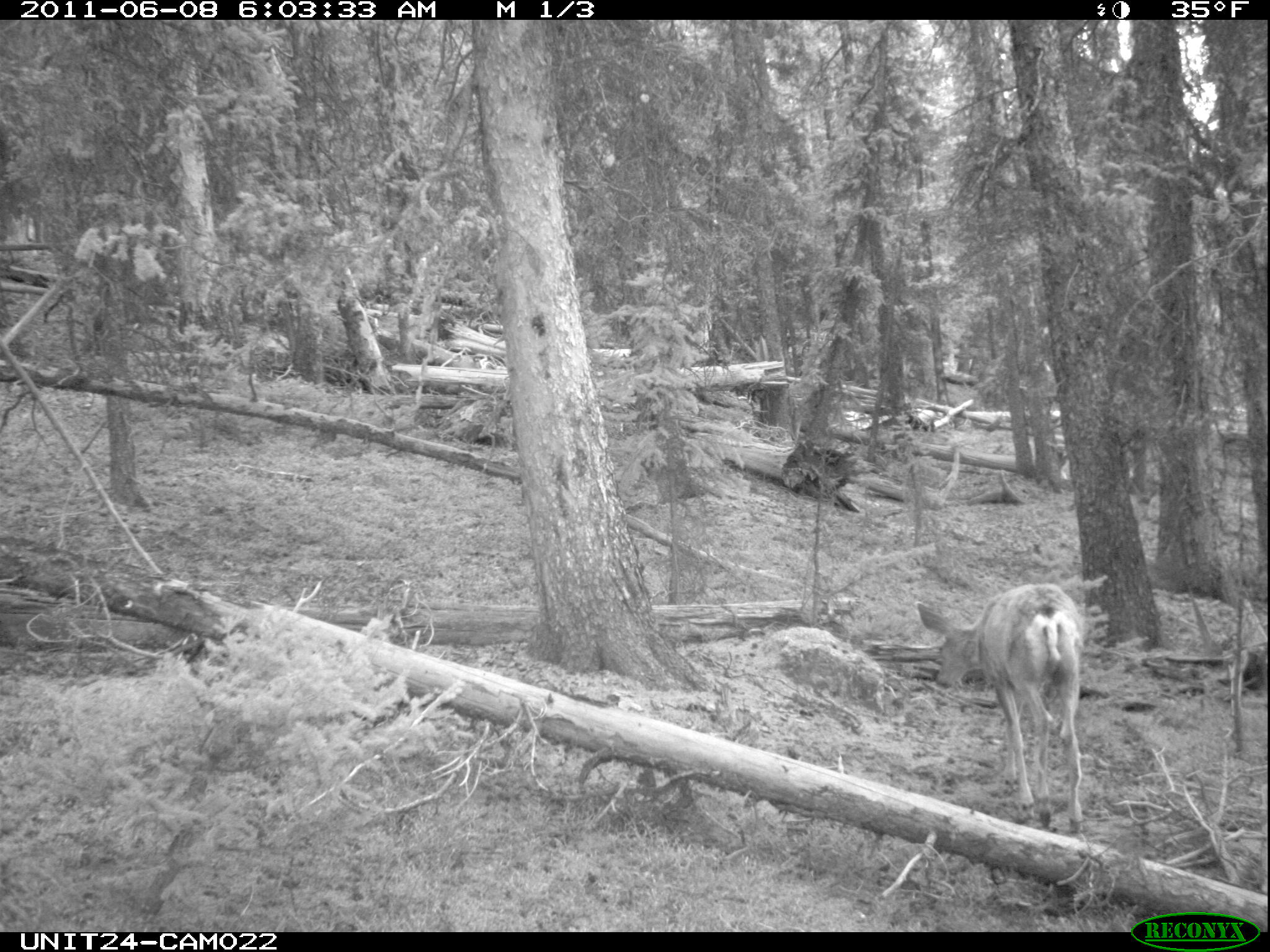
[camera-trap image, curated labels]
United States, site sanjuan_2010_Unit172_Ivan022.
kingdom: Animalia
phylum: Chordata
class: Mammalia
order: Artiodactyla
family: Cervidae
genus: Odocoileus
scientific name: Odocoileus hemionus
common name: mule deer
Odocoileus hemionus (mule deer).